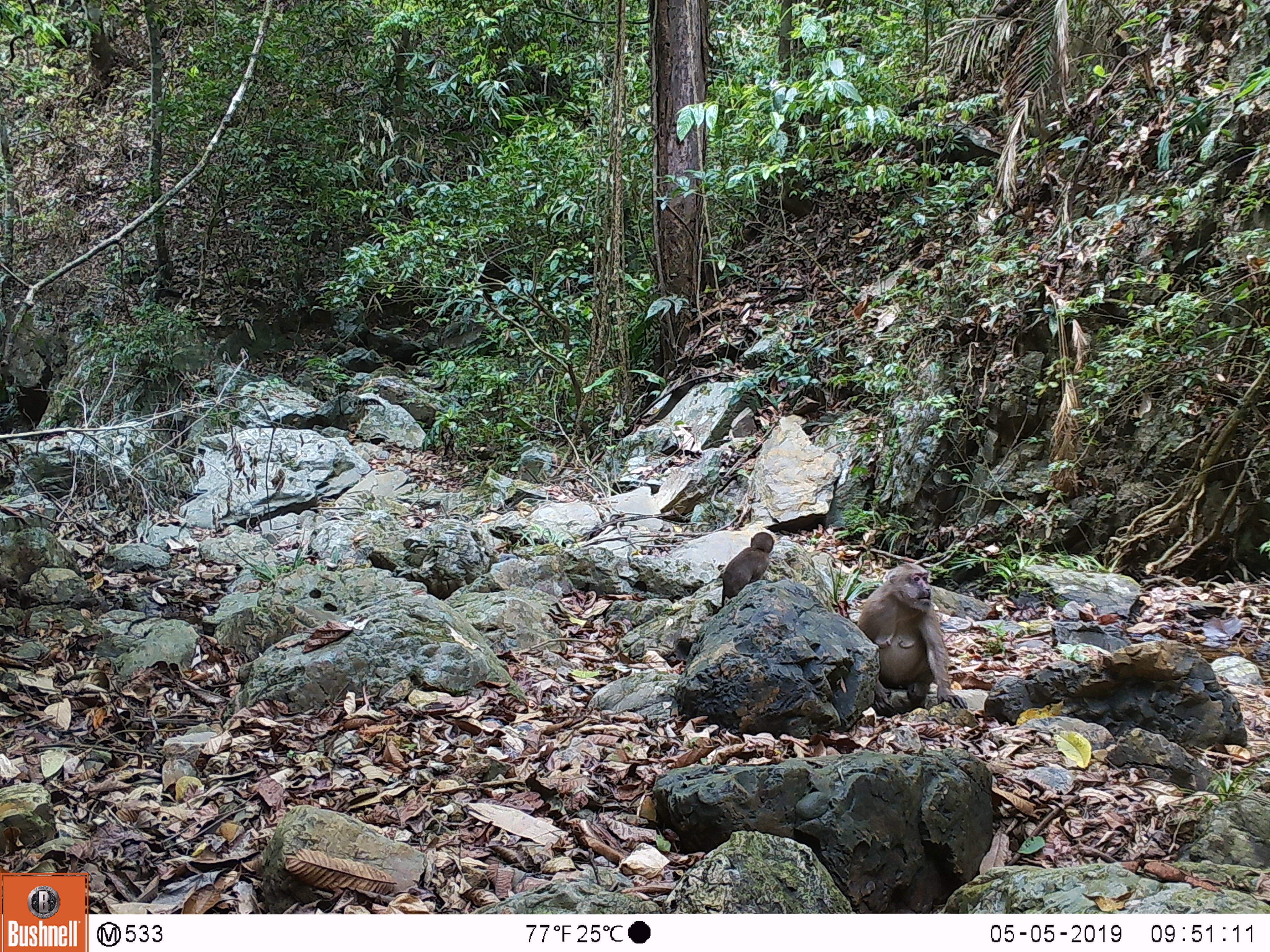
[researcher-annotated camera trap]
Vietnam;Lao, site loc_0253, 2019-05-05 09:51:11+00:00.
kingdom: Animalia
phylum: Chordata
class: Mammalia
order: Primates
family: Cercopithecidae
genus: Macaca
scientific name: Macaca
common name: macaques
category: assam or rhesus macaque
Assam or rhesus macaque (macaques) (Macaca). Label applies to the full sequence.